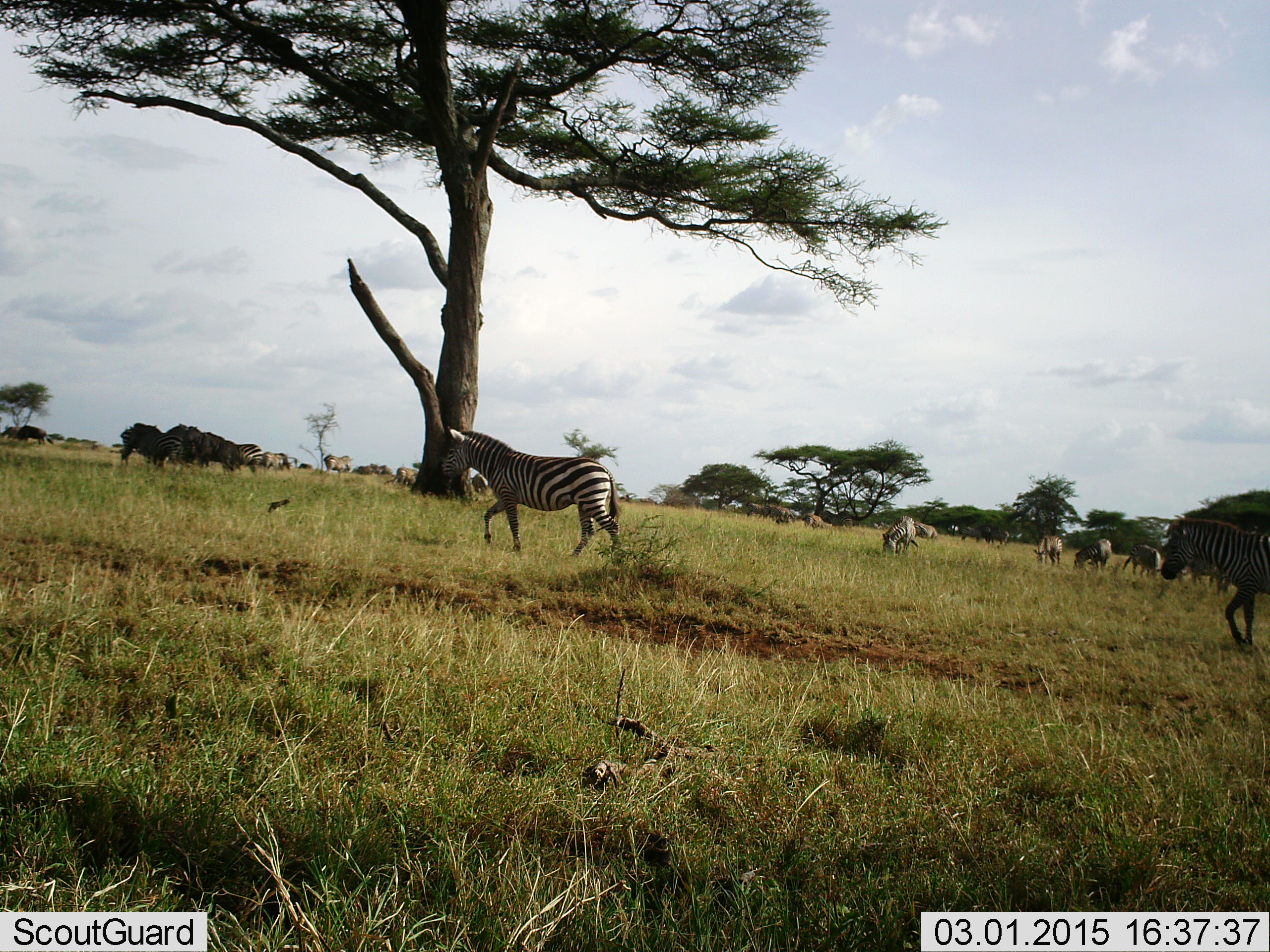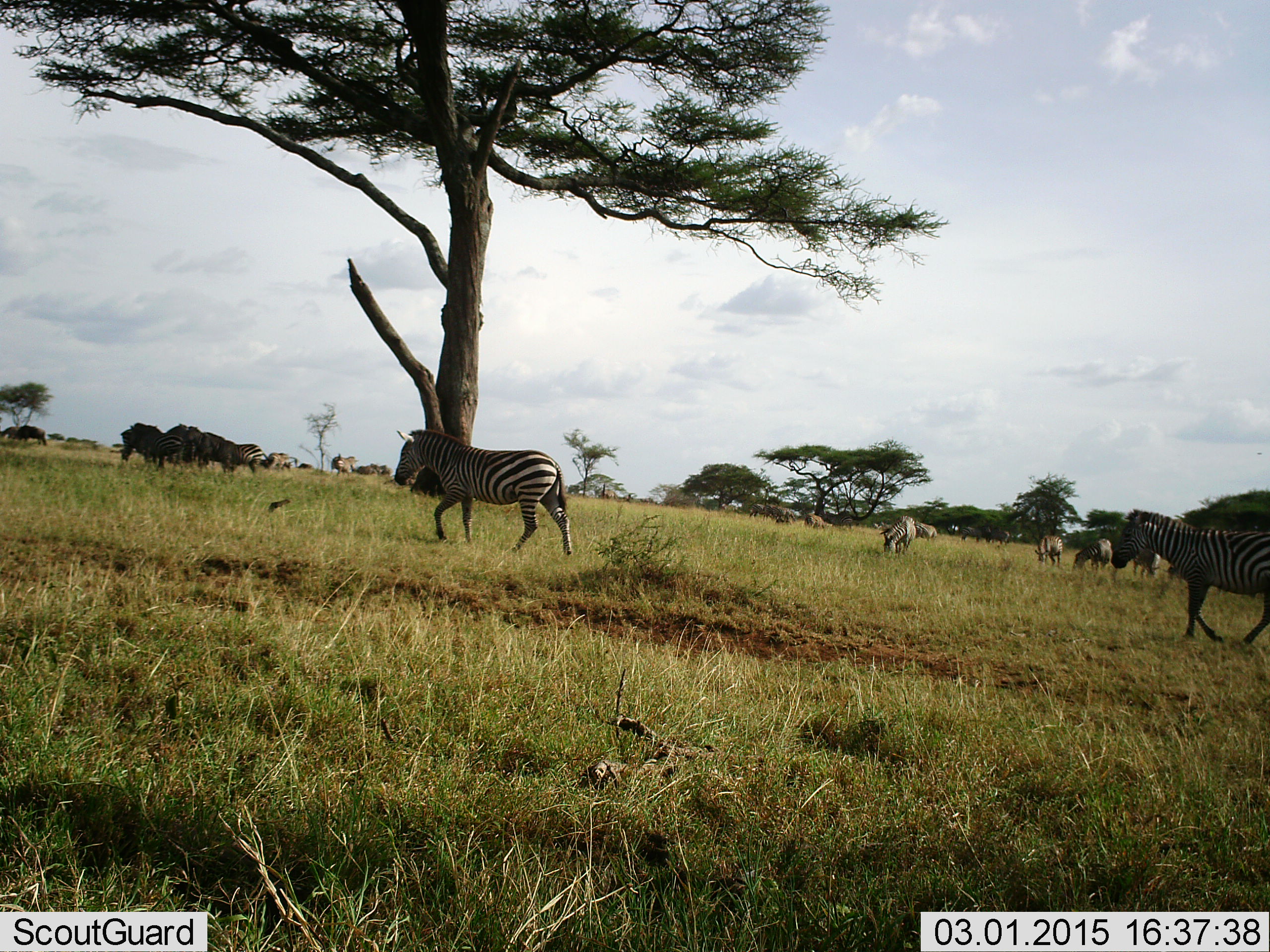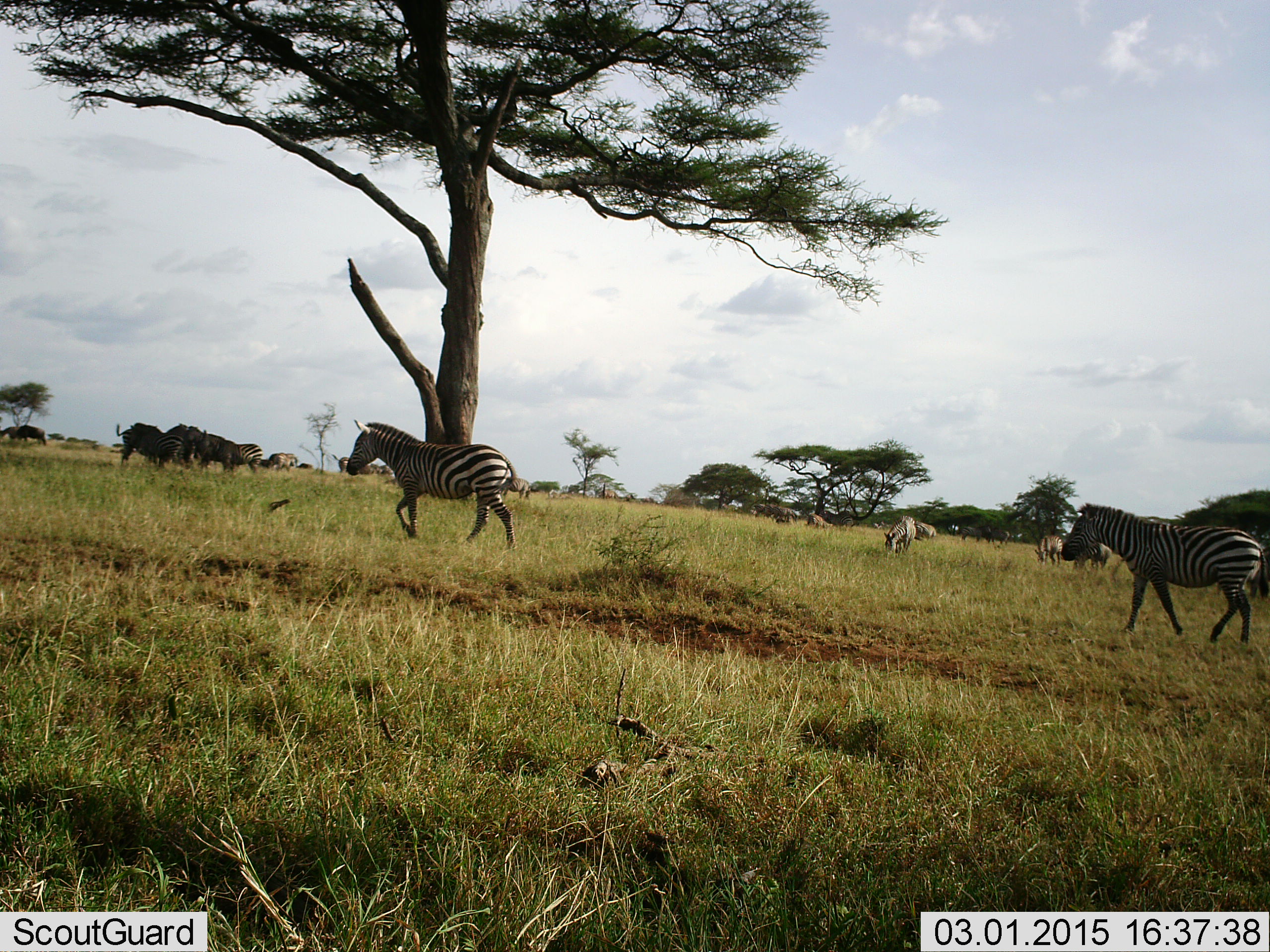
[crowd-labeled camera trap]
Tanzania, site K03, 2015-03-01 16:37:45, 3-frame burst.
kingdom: Animalia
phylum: Chordata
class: Mammalia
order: Perissodactyla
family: Equidae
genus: Equus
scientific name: Equus quagga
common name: plains zebra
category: zebra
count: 11-50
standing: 46%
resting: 0%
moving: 85%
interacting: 0%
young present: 0%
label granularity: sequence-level